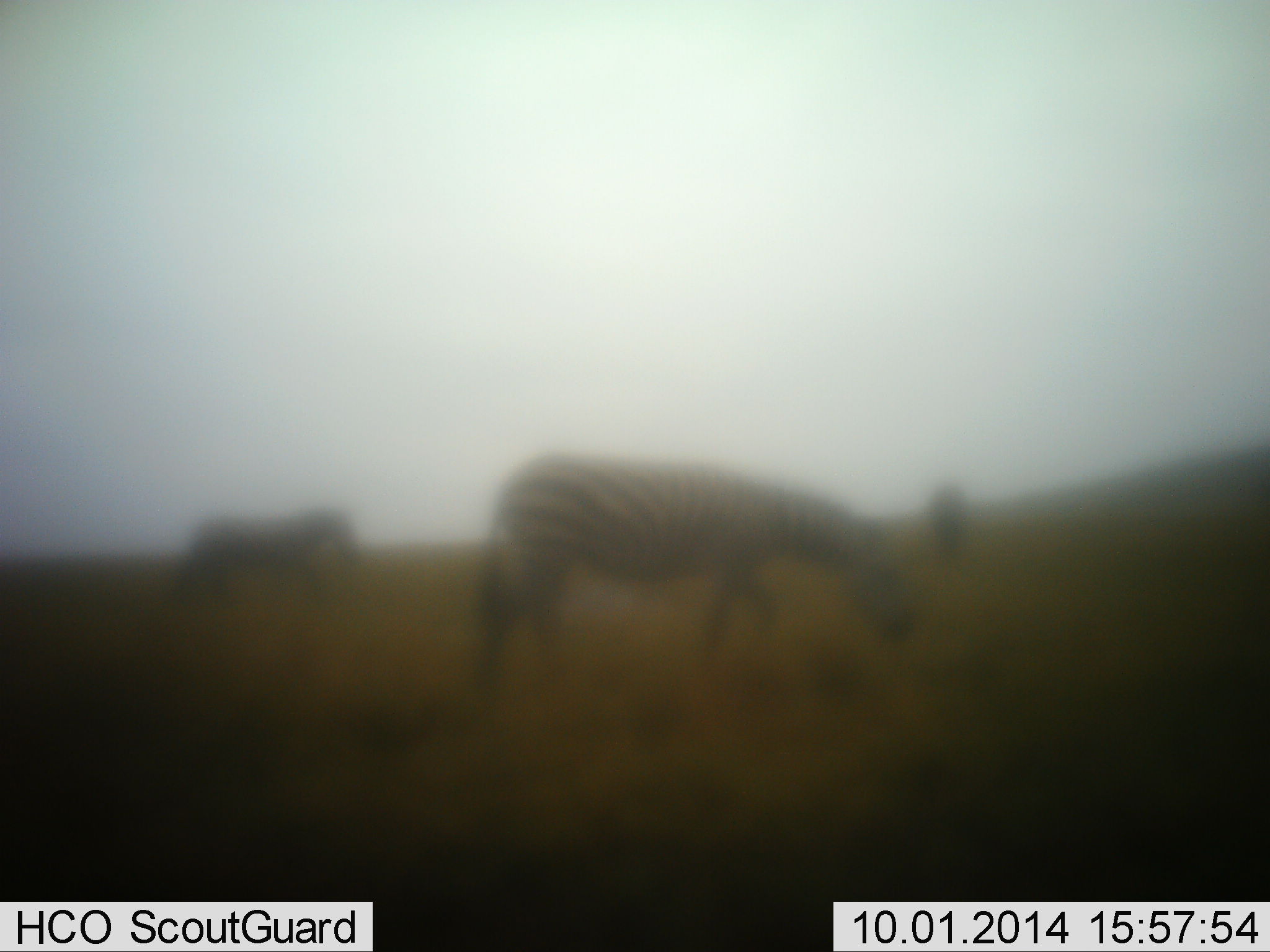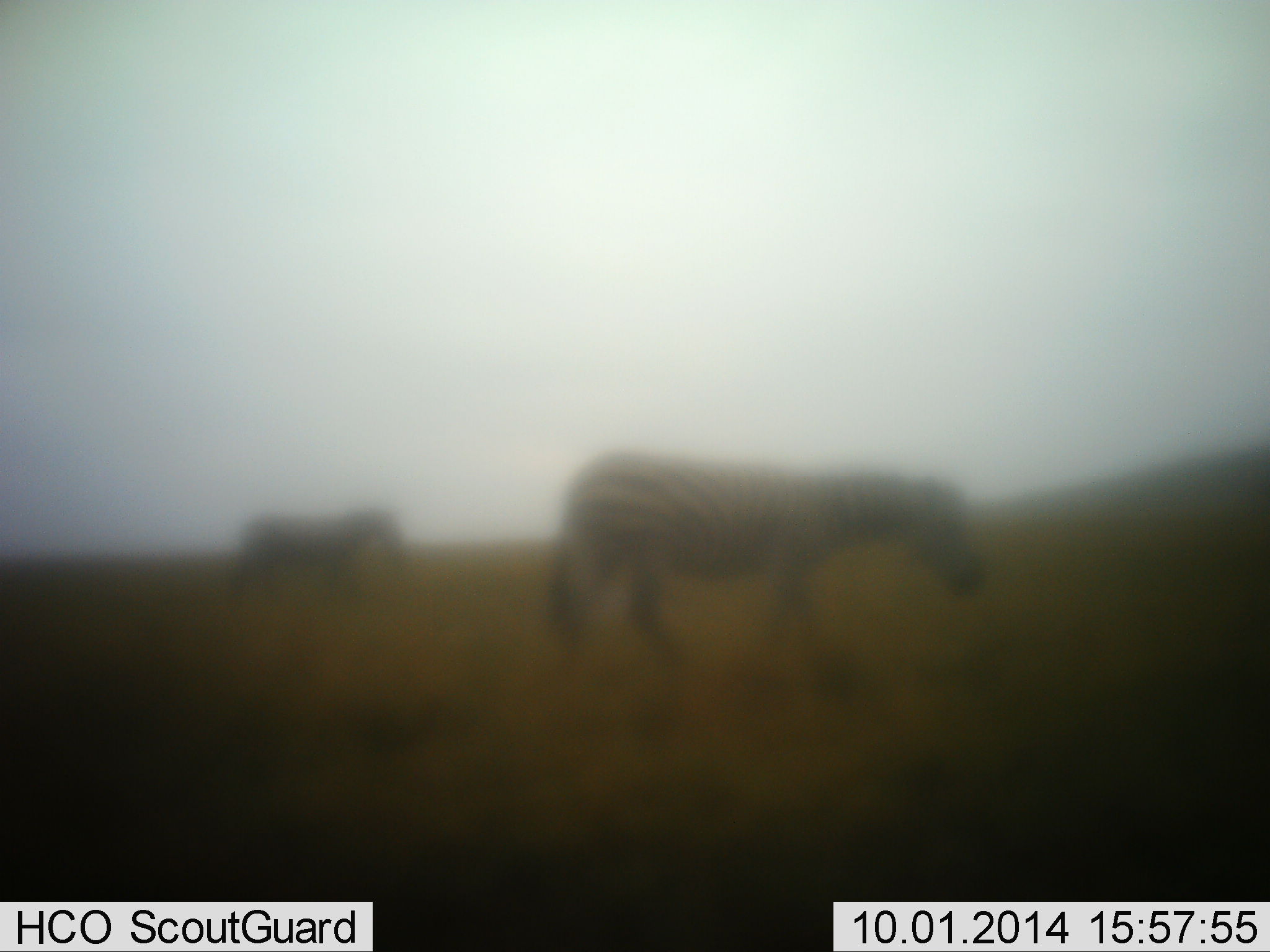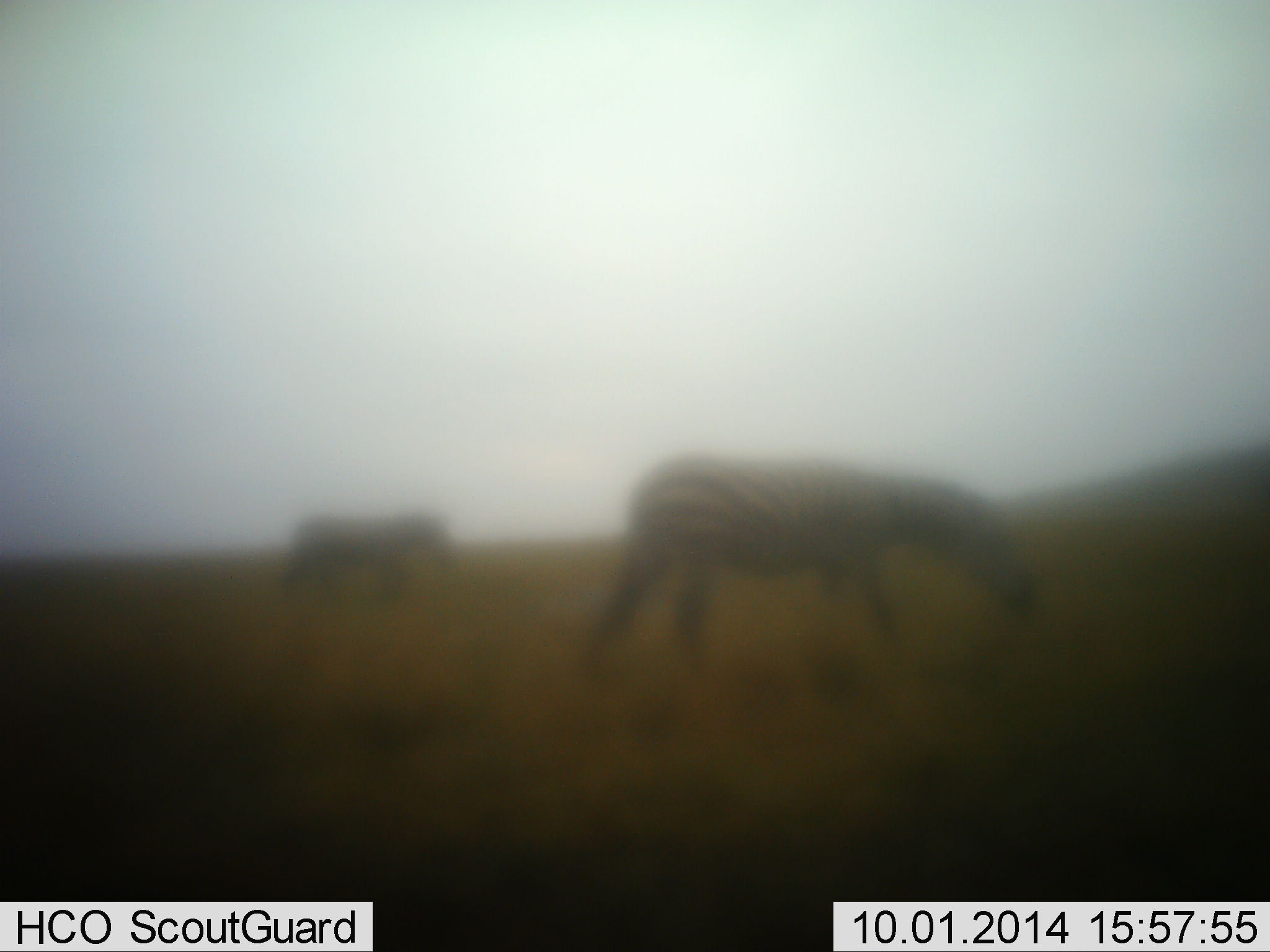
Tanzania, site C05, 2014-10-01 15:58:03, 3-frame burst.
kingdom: Animalia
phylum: Chordata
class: Mammalia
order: Perissodactyla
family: Equidae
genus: Equus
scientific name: Equus quagga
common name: plains zebra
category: zebra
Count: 3.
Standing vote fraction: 40%.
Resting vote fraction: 0%.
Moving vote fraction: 60%.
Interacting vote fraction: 10%.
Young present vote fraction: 0%.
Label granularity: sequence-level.